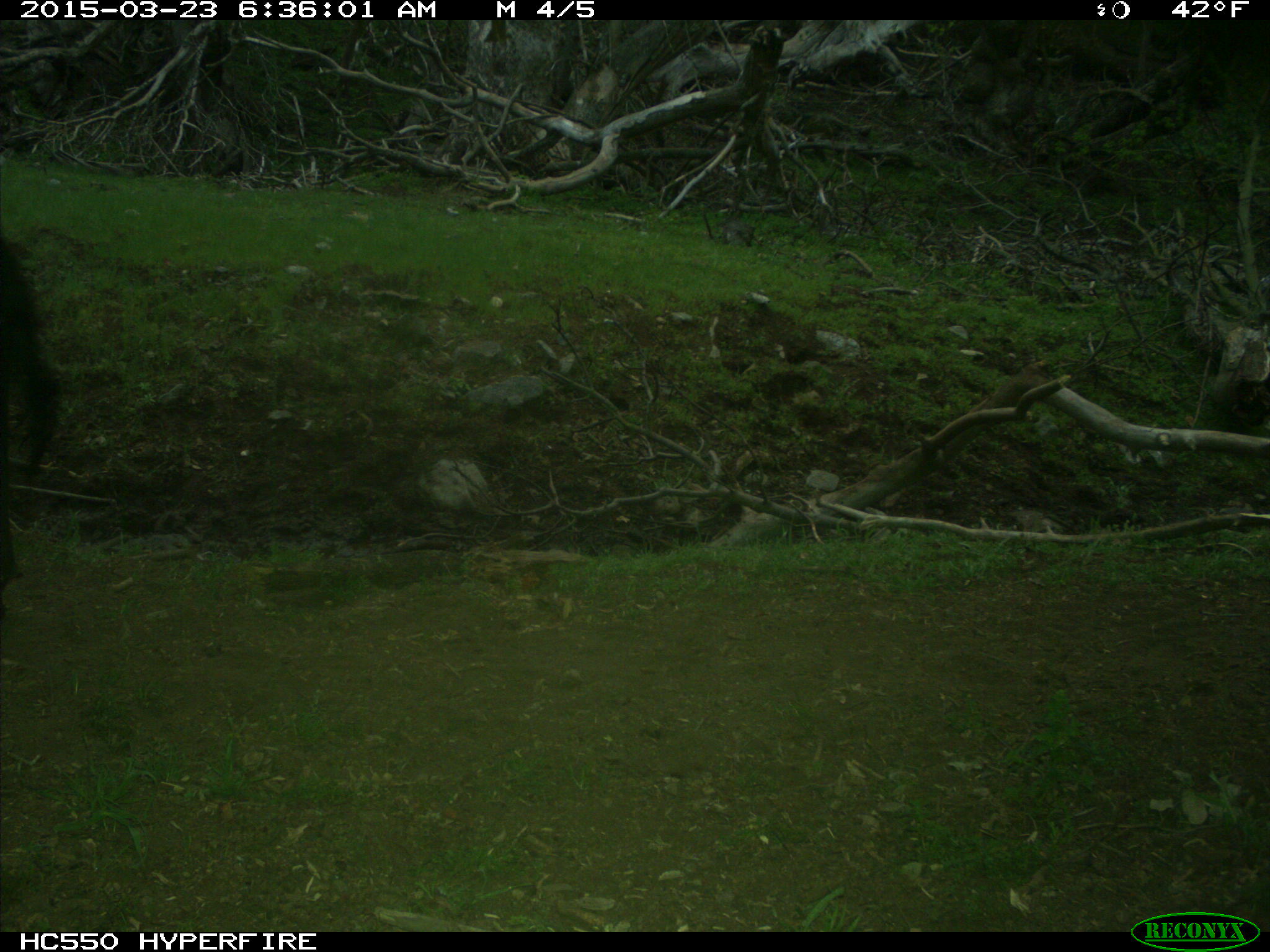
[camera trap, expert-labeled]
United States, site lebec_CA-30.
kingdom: Animalia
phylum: Chordata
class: Mammalia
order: Artiodactyla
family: Bovidae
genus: Bos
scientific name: Bos taurus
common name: domestic cow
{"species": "Bos taurus (domestic cow)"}